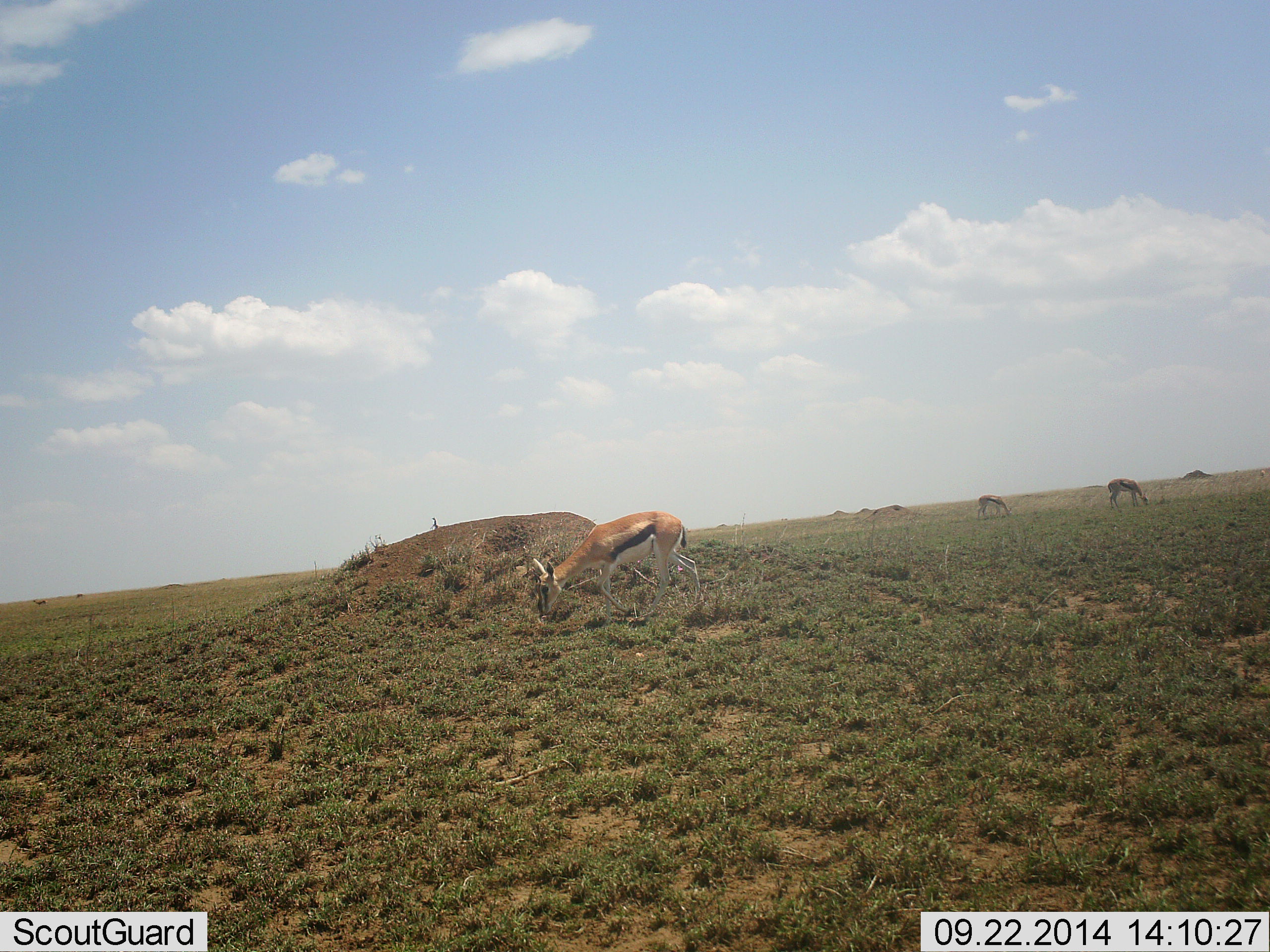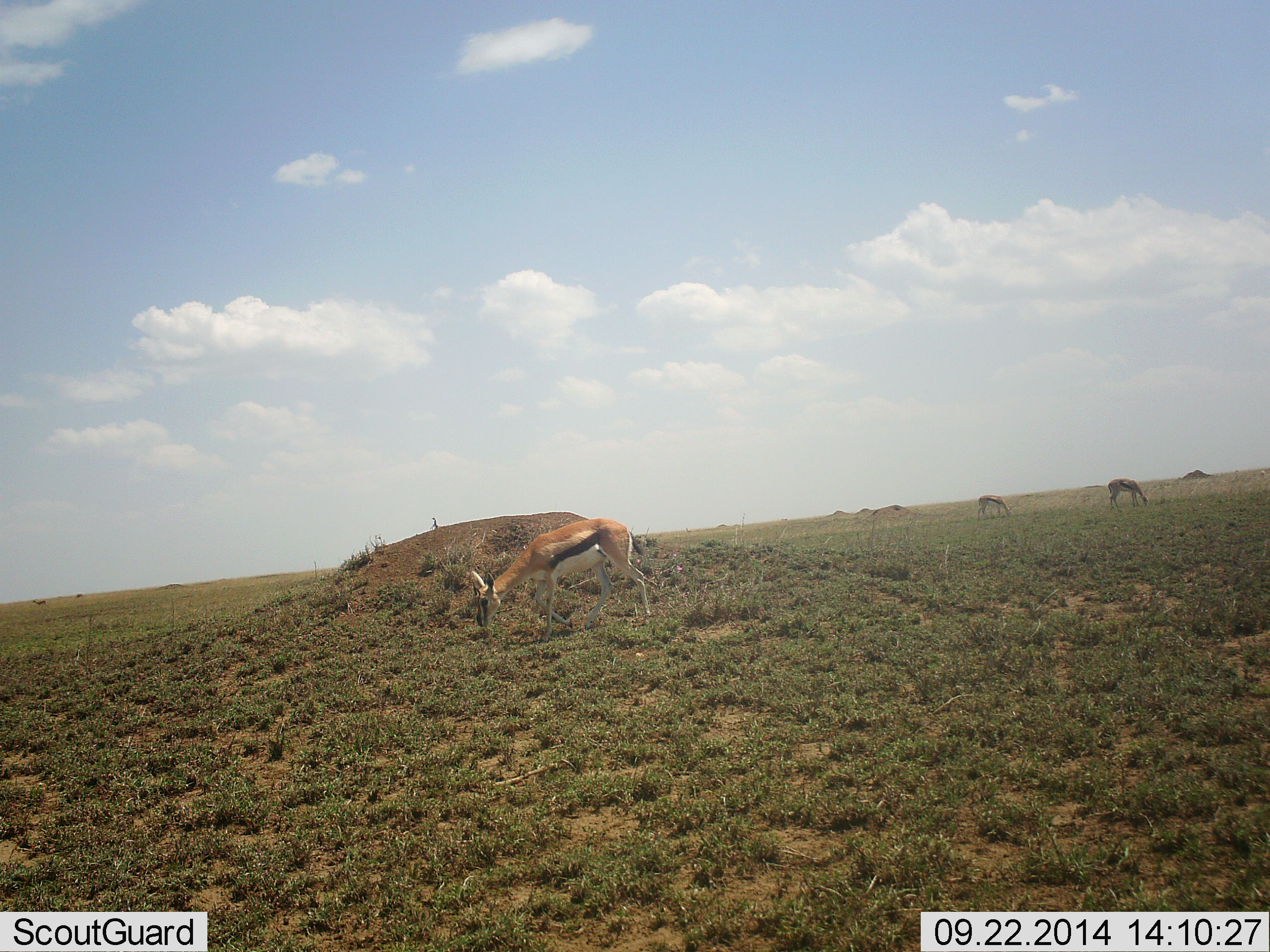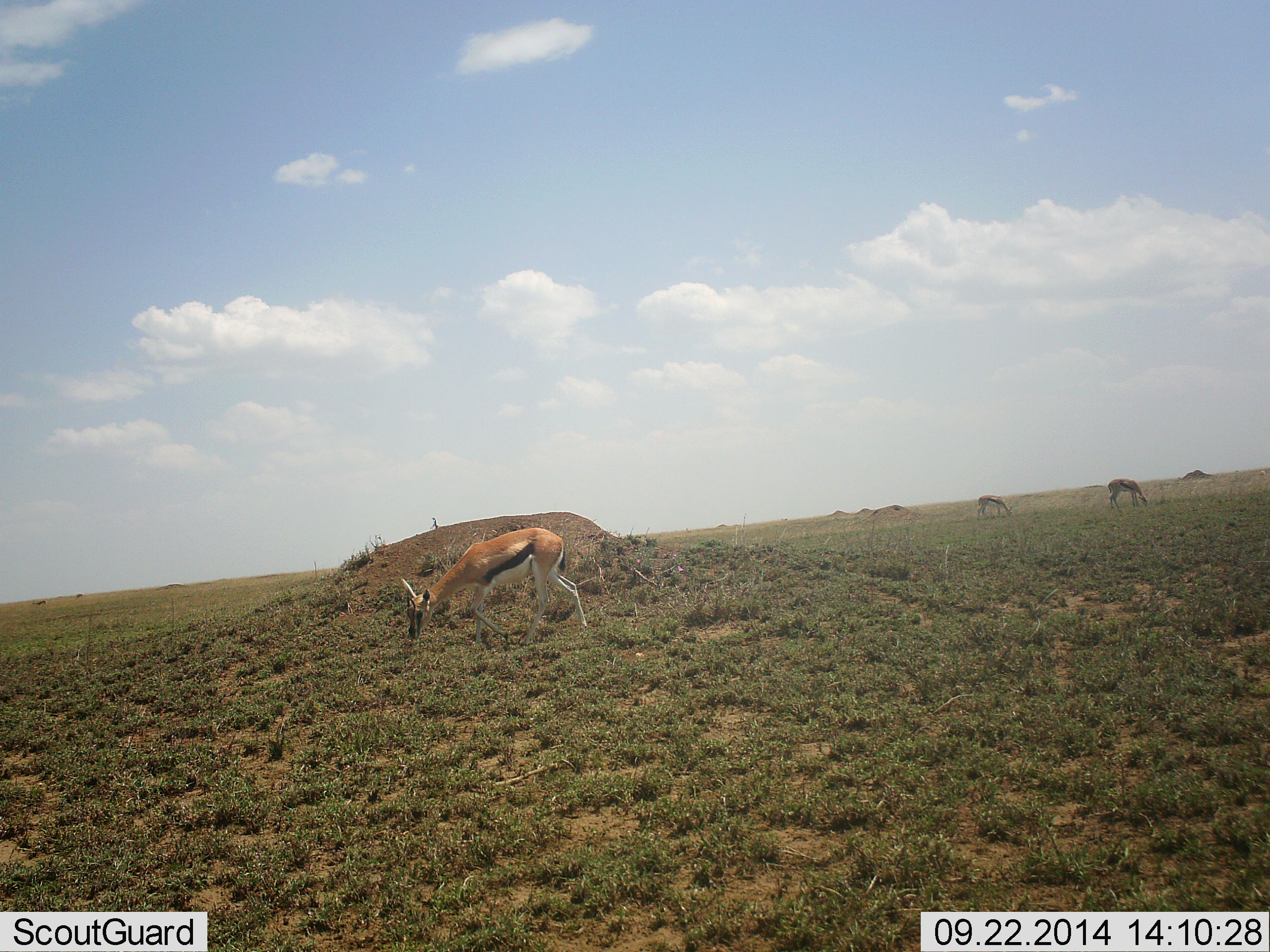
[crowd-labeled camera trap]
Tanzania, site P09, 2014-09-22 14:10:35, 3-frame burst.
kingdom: Animalia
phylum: Chordata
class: Mammalia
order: Artiodactyla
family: Bovidae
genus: Eudorcas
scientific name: Eudorcas thomsonii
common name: thomson's gazelle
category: gazellethomsons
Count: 3.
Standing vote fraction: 20%.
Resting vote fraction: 0%.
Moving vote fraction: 50%.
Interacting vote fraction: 0%.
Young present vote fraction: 0%.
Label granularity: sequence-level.